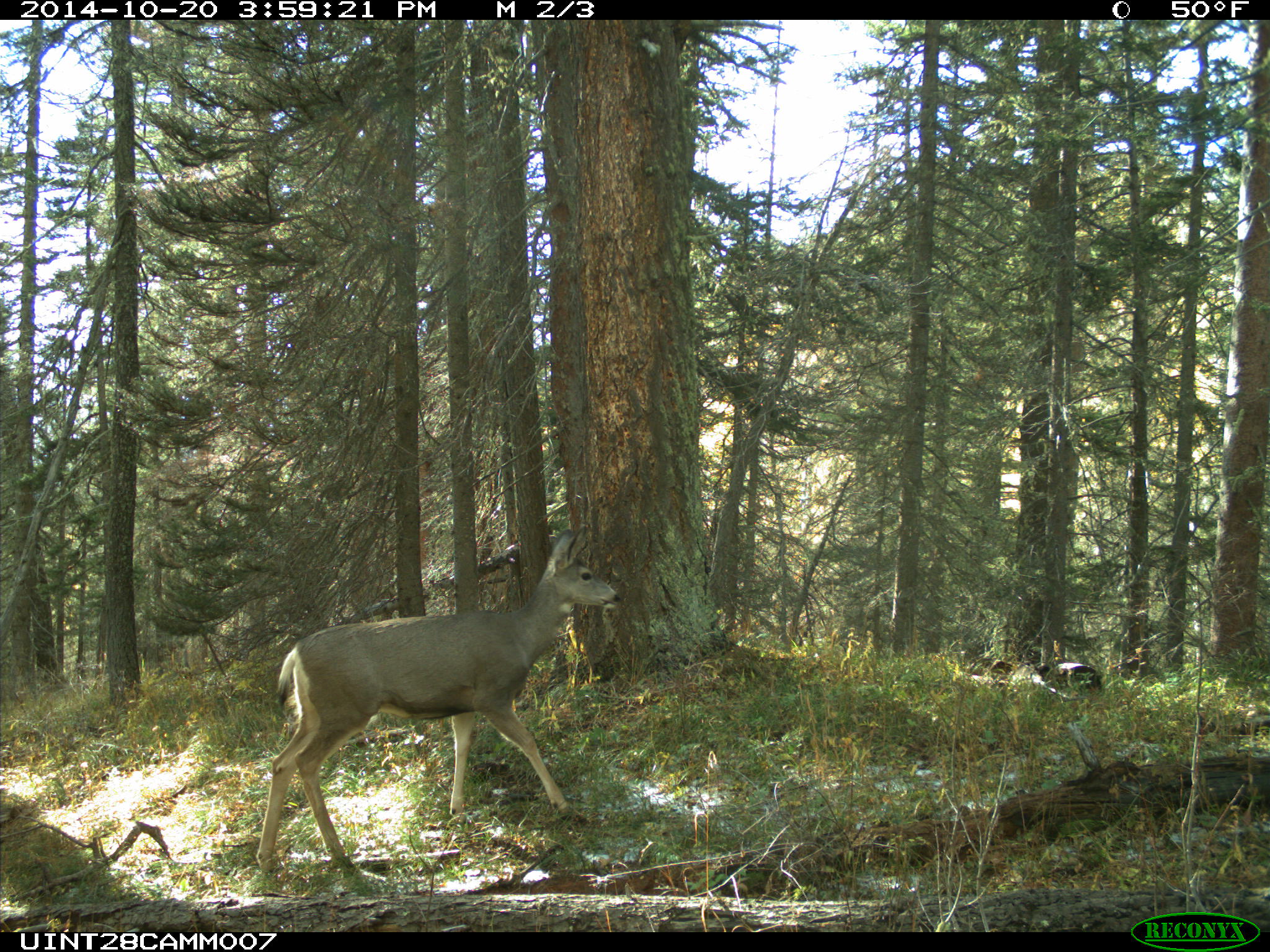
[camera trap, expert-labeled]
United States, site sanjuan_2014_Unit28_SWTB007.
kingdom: Animalia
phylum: Chordata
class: Mammalia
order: Artiodactyla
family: Cervidae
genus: Odocoileus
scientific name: Odocoileus hemionus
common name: mule deer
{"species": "Odocoileus hemionus (mule deer)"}